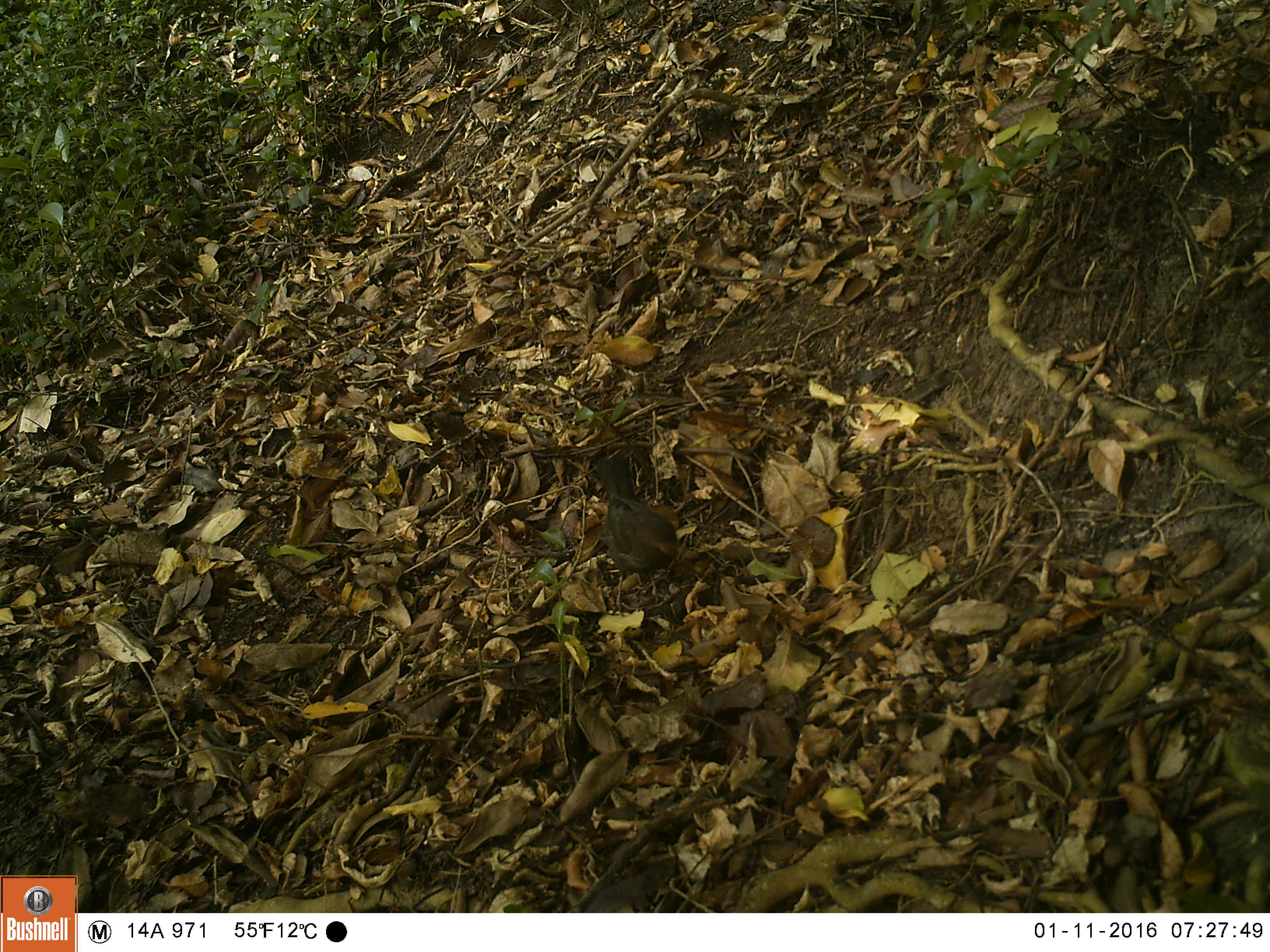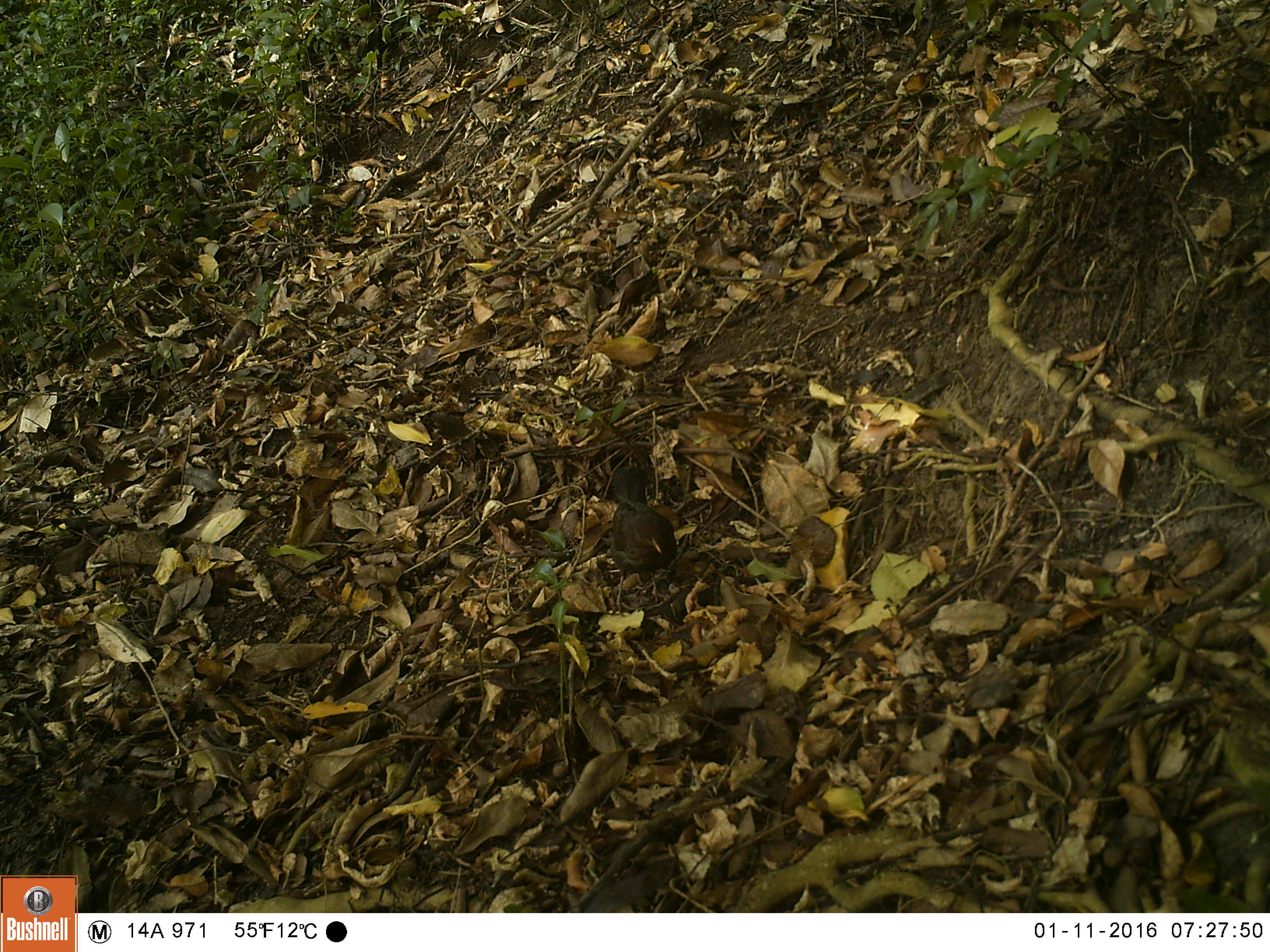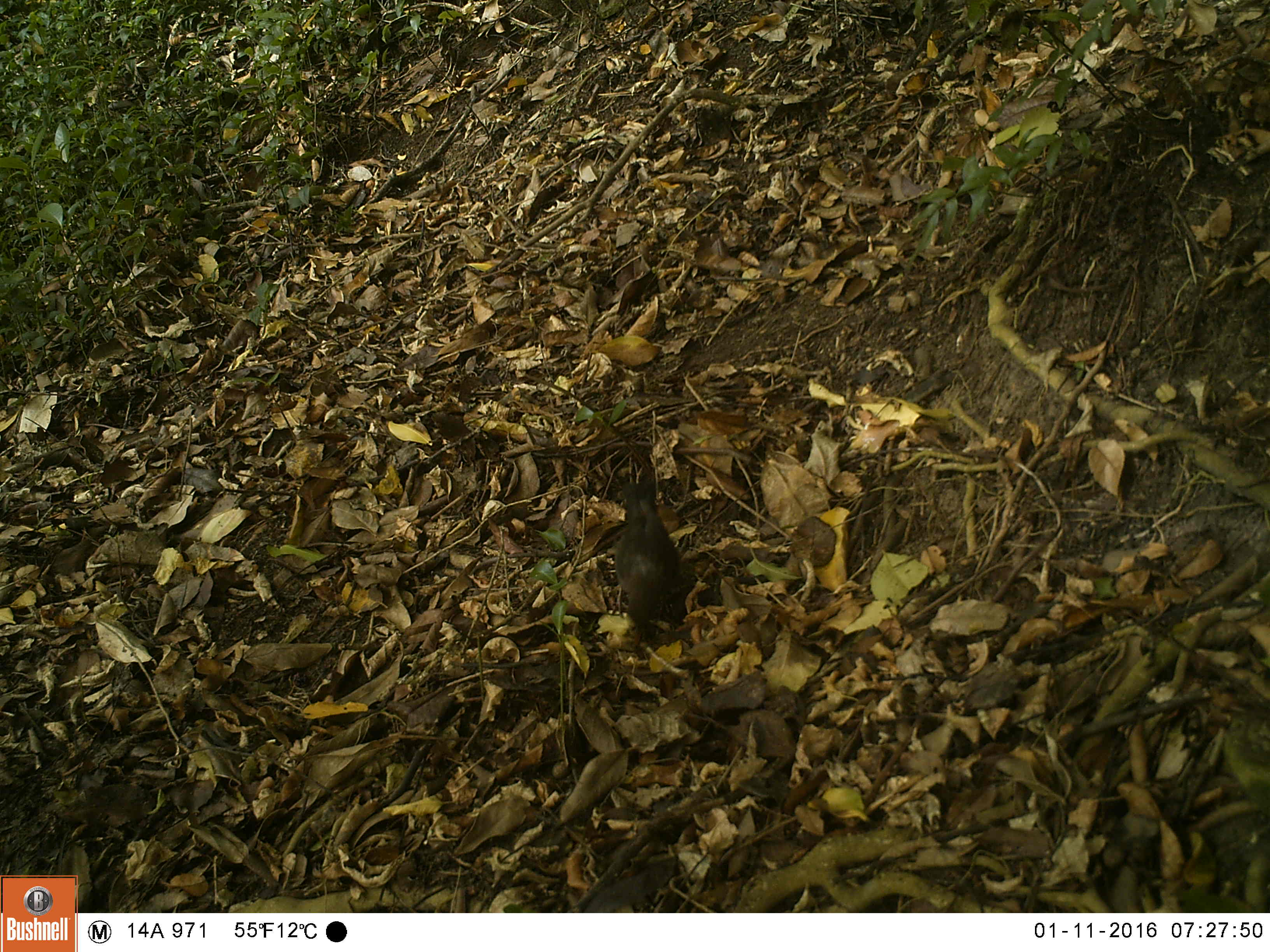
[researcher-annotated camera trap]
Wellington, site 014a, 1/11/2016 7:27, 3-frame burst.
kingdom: Animalia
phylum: Chordata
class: Aves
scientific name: Aves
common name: bird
Bird (Aves).